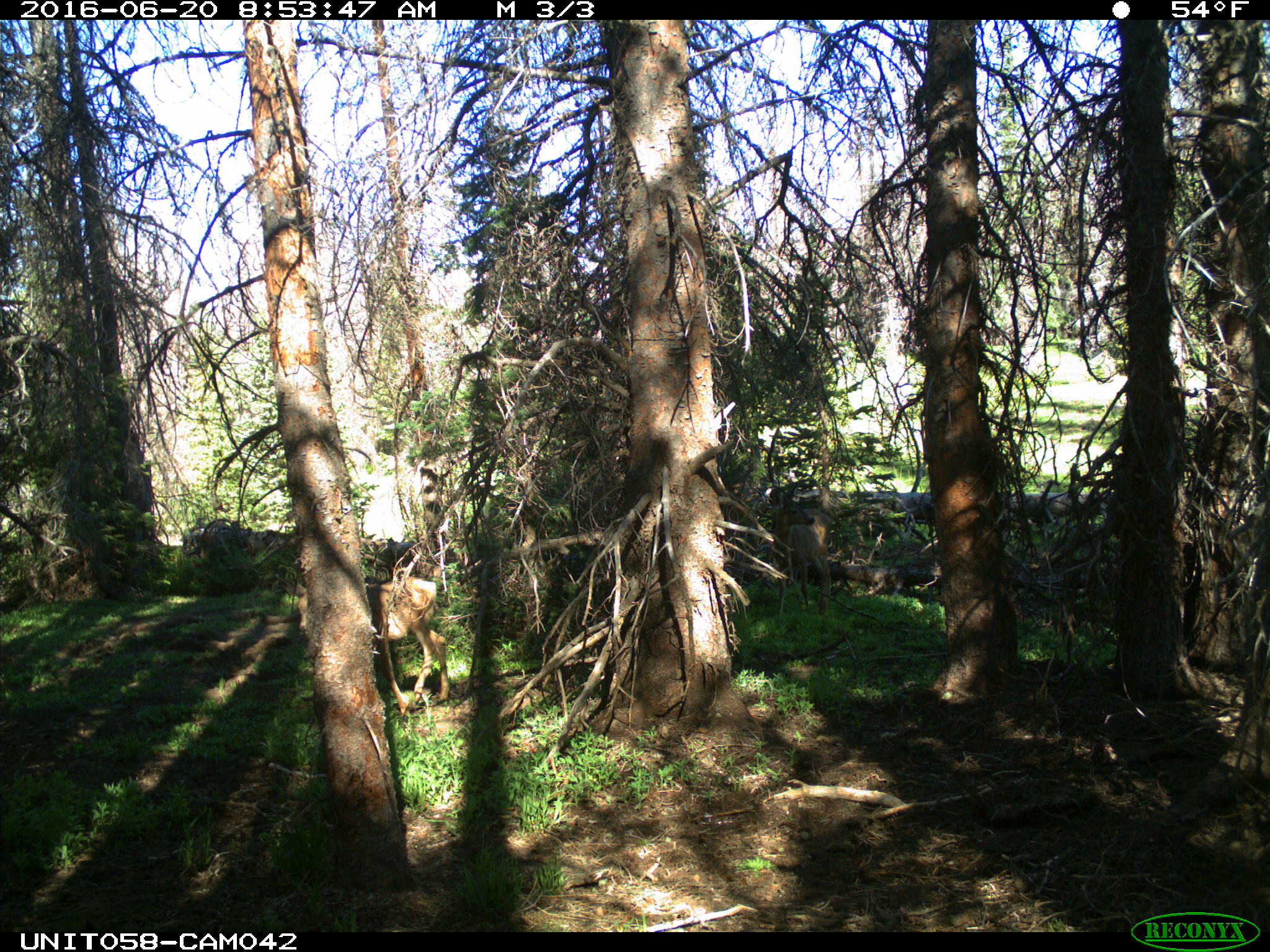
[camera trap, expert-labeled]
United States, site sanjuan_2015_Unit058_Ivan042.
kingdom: Animalia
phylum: Chordata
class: Mammalia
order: Artiodactyla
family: Cervidae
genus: Odocoileus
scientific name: Odocoileus hemionus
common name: mule deer